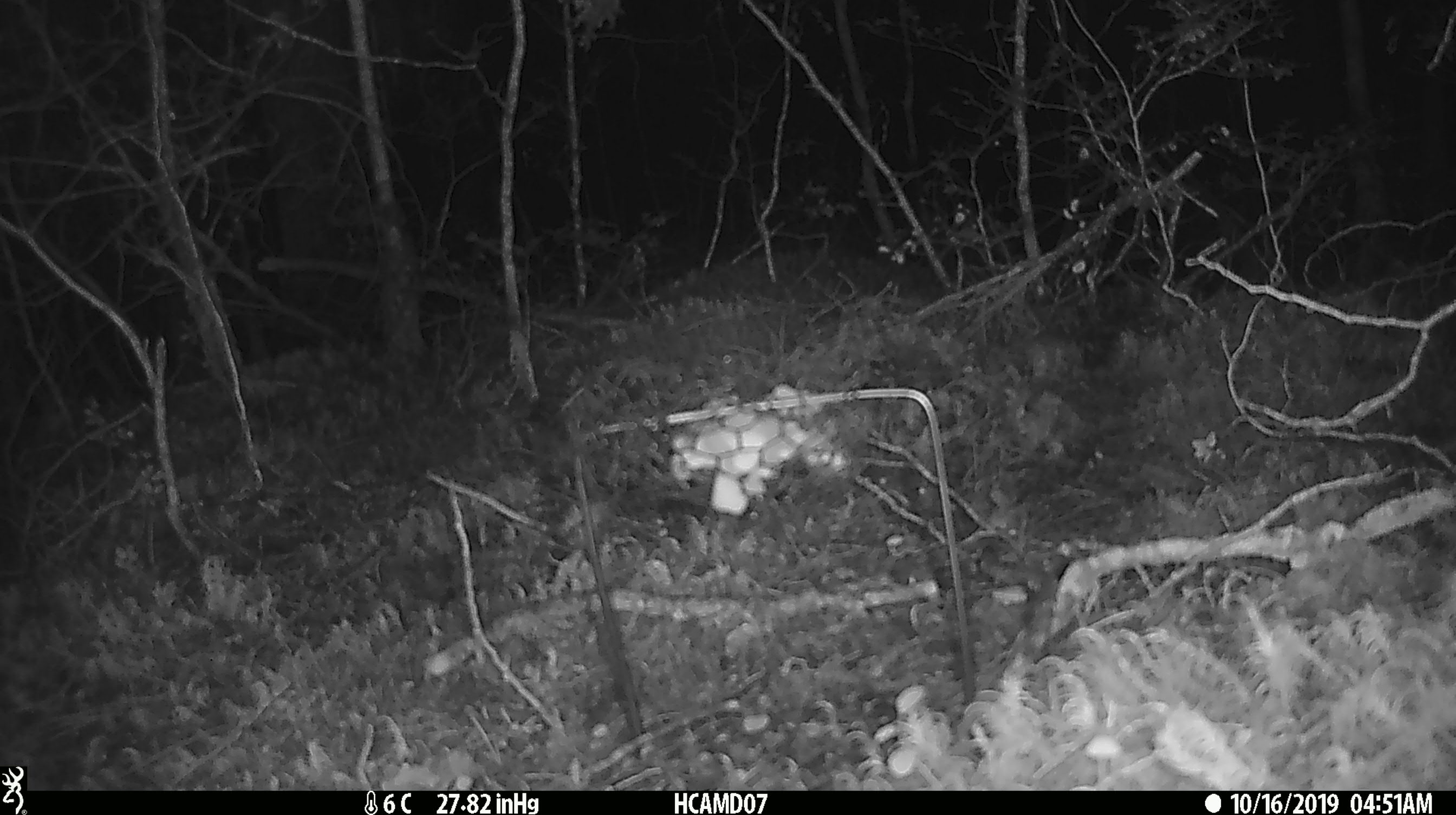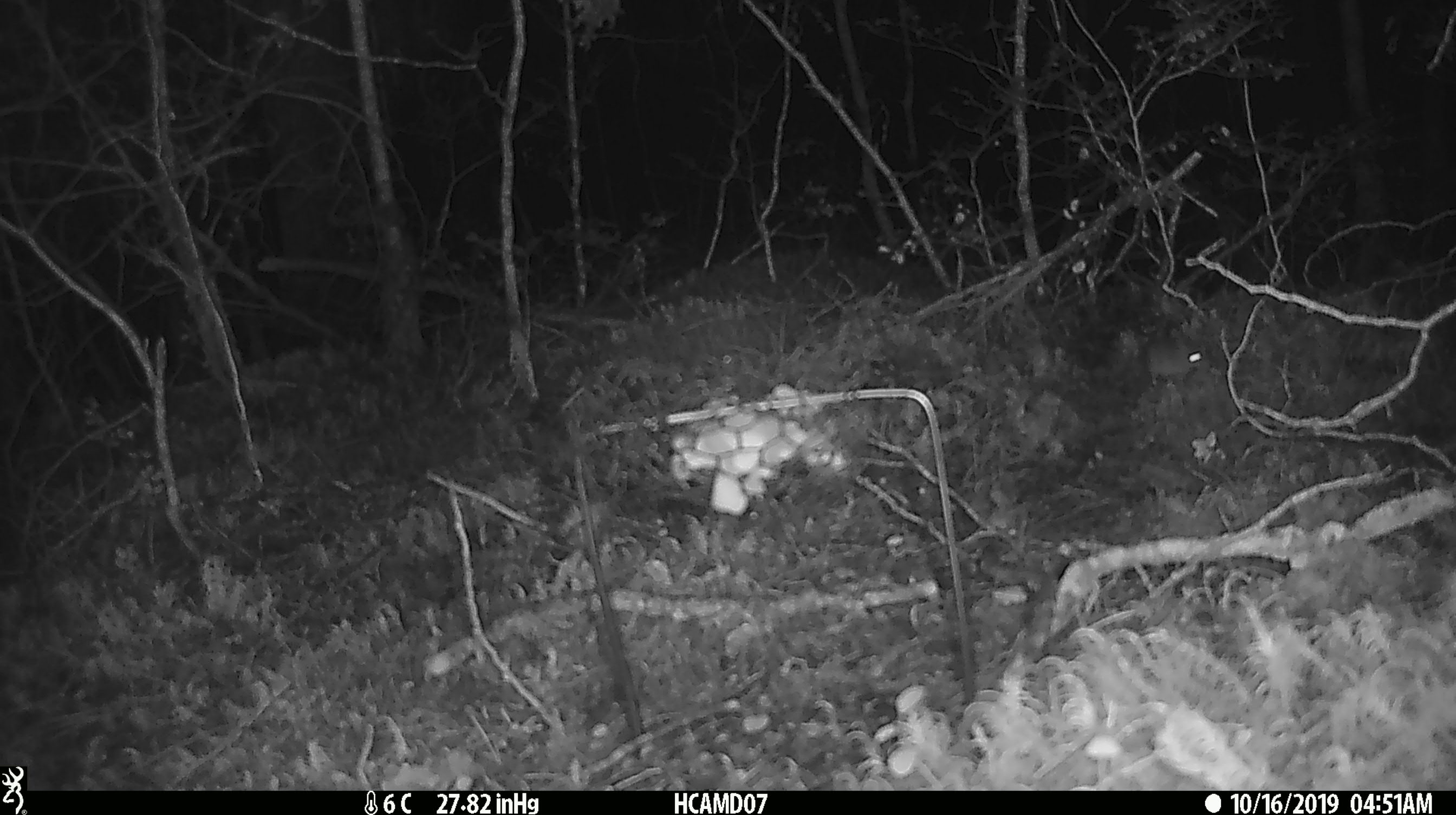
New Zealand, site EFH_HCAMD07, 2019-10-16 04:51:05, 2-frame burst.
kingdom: Animalia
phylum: Chordata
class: Mammalia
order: Rodentia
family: Muridae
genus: Mus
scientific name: Mus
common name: mouse